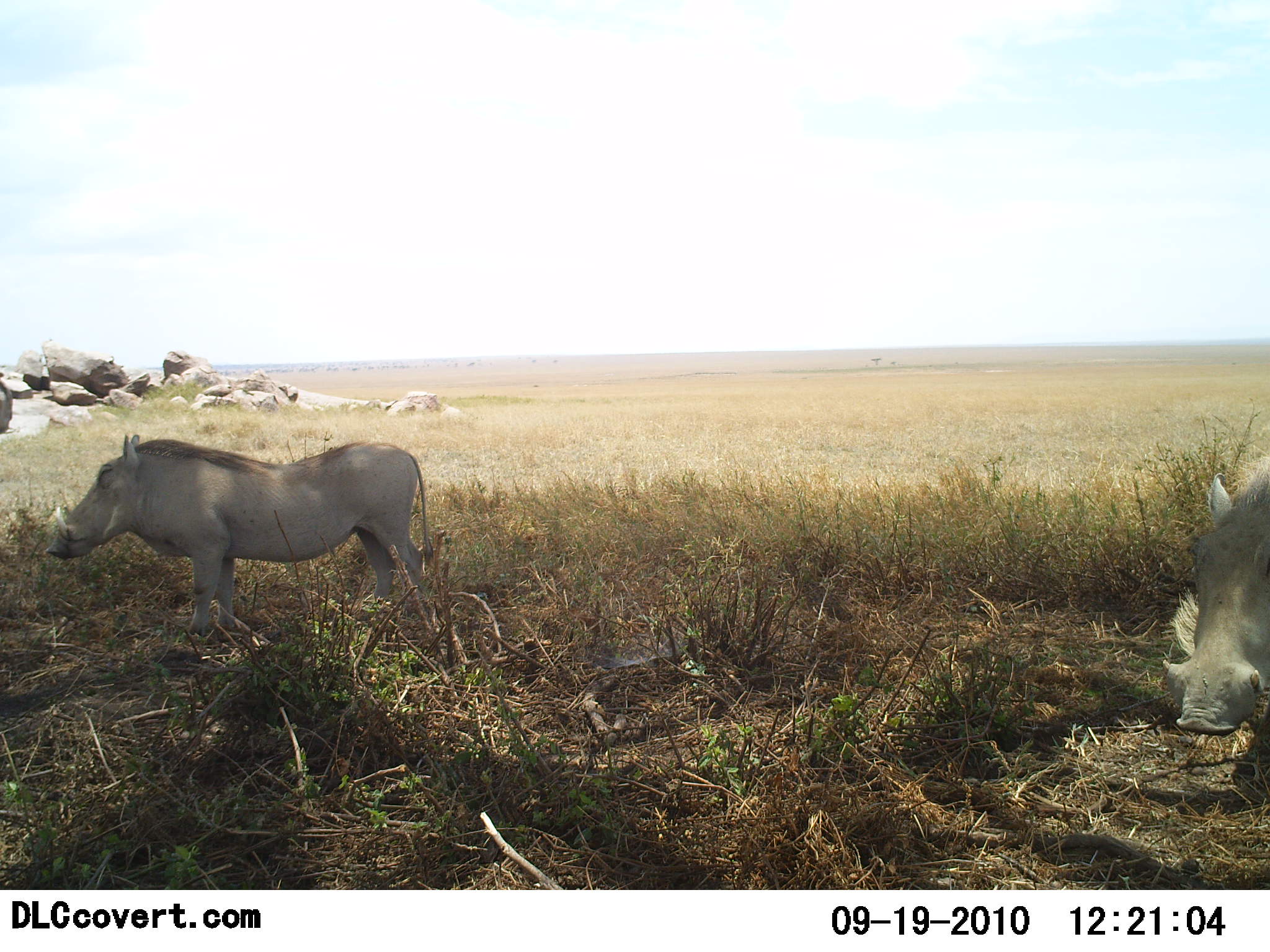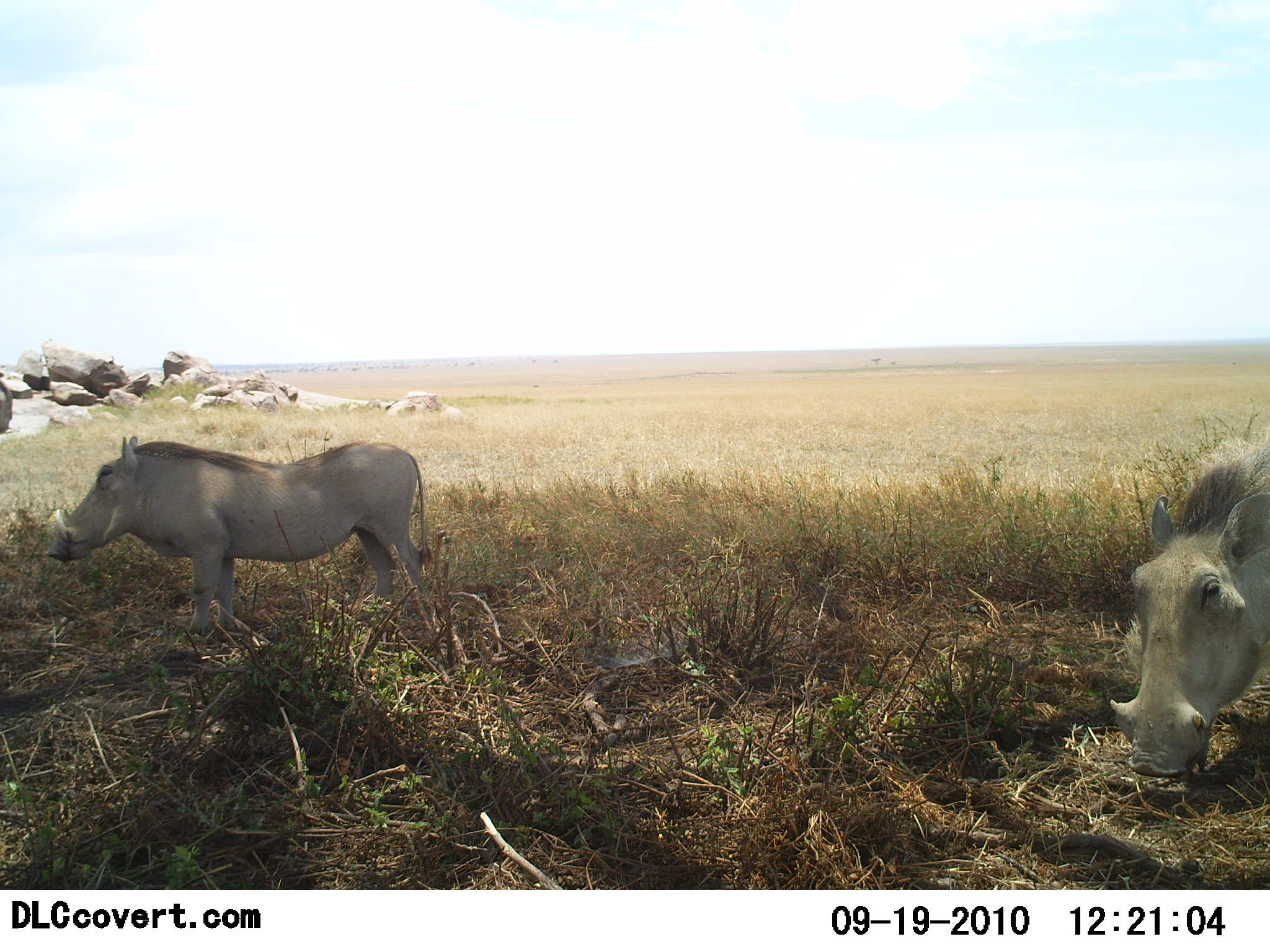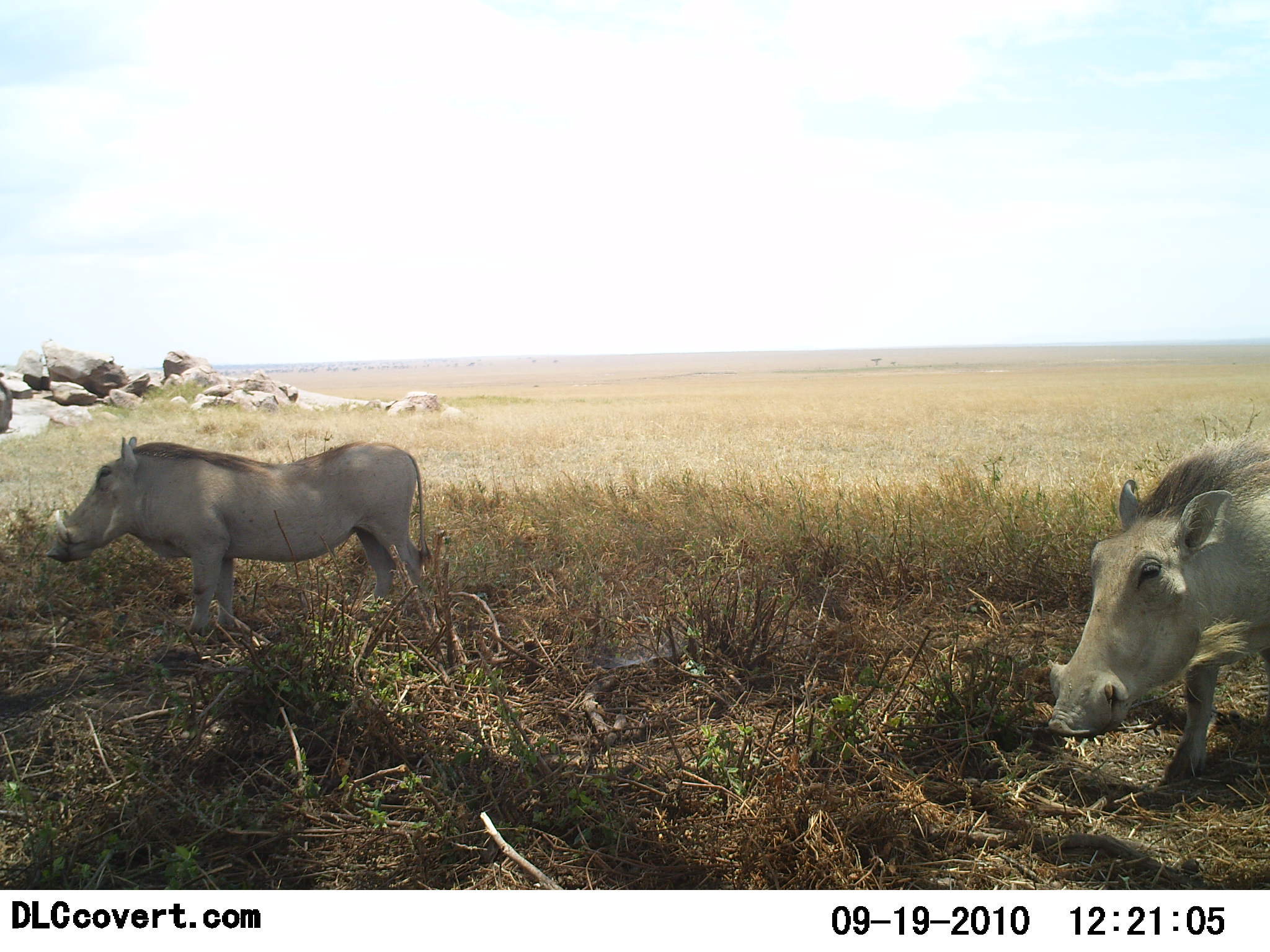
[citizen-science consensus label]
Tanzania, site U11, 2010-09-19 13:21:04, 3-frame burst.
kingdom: Animalia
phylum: Chordata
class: Mammalia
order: Artiodactyla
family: Suidae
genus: Phacochoerus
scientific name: Phacochoerus africanus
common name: warthog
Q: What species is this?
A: Warthog (Phacochoerus africanus).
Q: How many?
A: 2.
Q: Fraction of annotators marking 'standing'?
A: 69%.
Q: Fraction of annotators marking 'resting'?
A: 6%.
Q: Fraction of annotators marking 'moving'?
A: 56%.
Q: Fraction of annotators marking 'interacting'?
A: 0%.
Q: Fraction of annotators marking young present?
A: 0%.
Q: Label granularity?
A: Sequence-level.